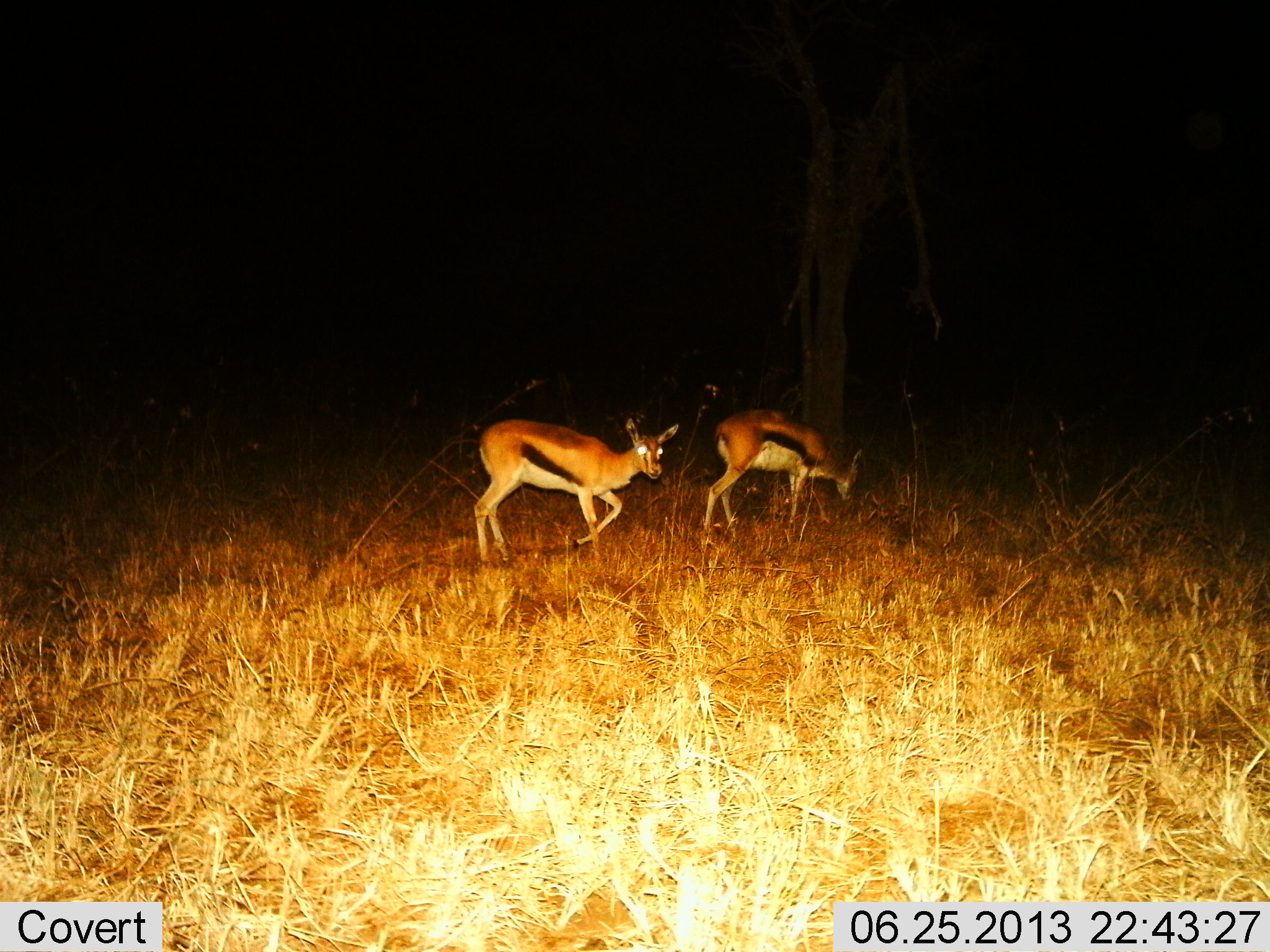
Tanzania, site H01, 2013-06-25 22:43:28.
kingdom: Animalia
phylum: Chordata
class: Mammalia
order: Artiodactyla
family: Bovidae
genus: Eudorcas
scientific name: Eudorcas thomsonii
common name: thomson's gazelle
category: gazellethomsons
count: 2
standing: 35%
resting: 0%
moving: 52%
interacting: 0%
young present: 0%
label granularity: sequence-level